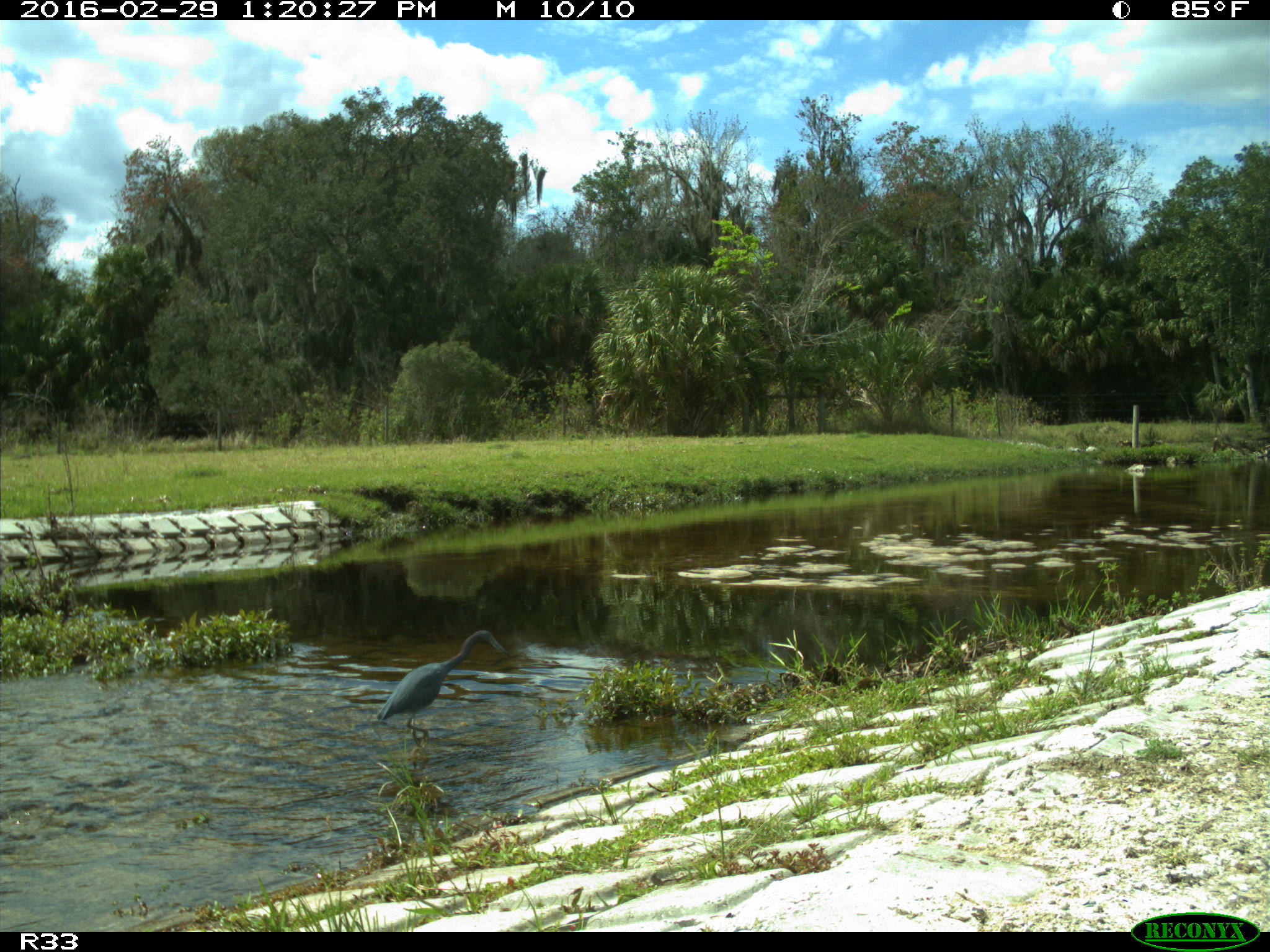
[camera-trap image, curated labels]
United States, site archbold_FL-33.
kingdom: Animalia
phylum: Chordata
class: Aves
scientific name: Aves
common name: birds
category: unidentified bird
Unidentified bird (birds) (Aves).